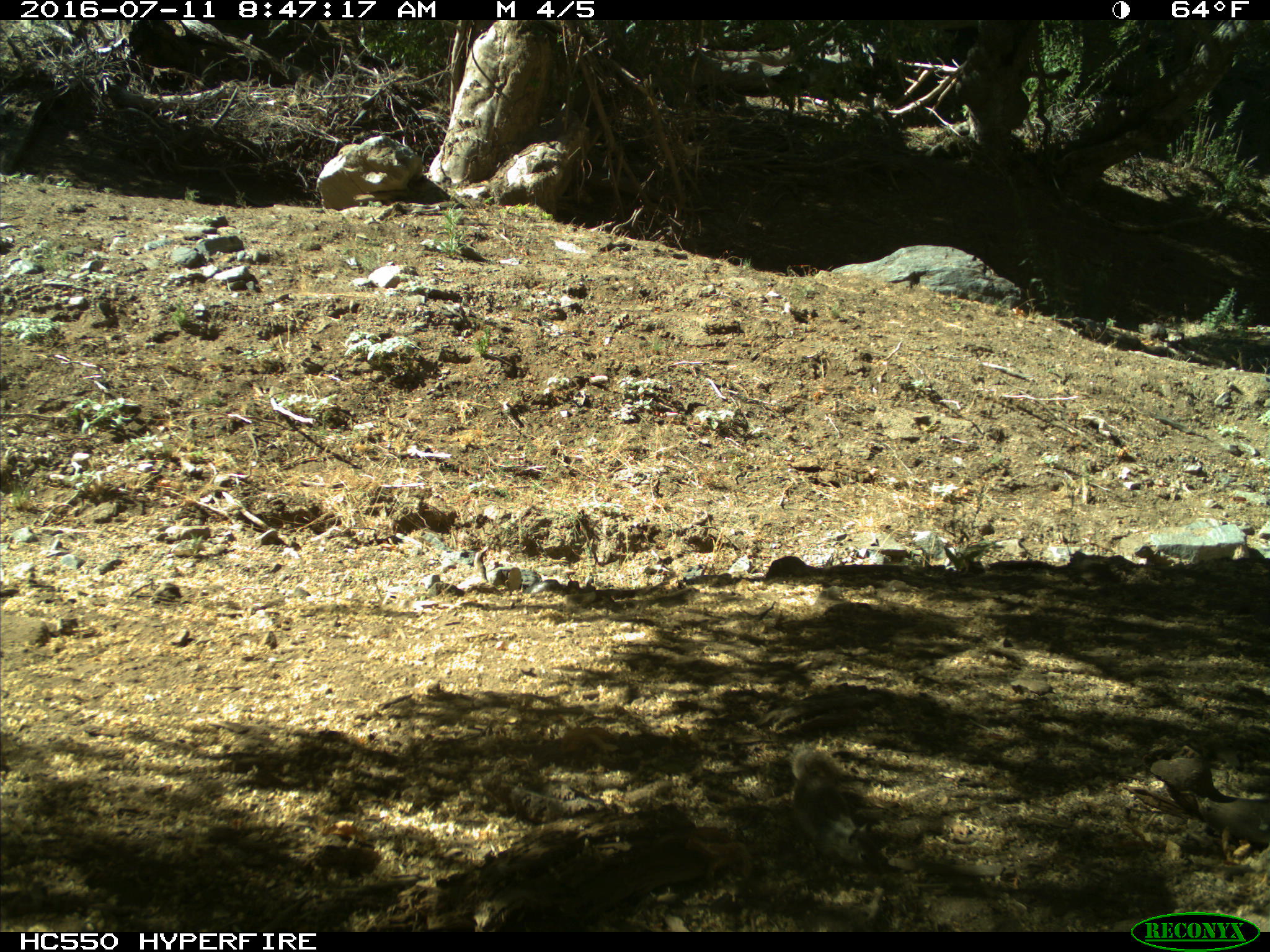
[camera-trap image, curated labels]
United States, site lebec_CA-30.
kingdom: Animalia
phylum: Chordata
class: Mammalia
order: Rodentia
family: Sciuridae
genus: Otospermophilus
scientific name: Otospermophilus beecheyi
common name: california ground squirrel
Otospermophilus beecheyi (california ground squirrel).